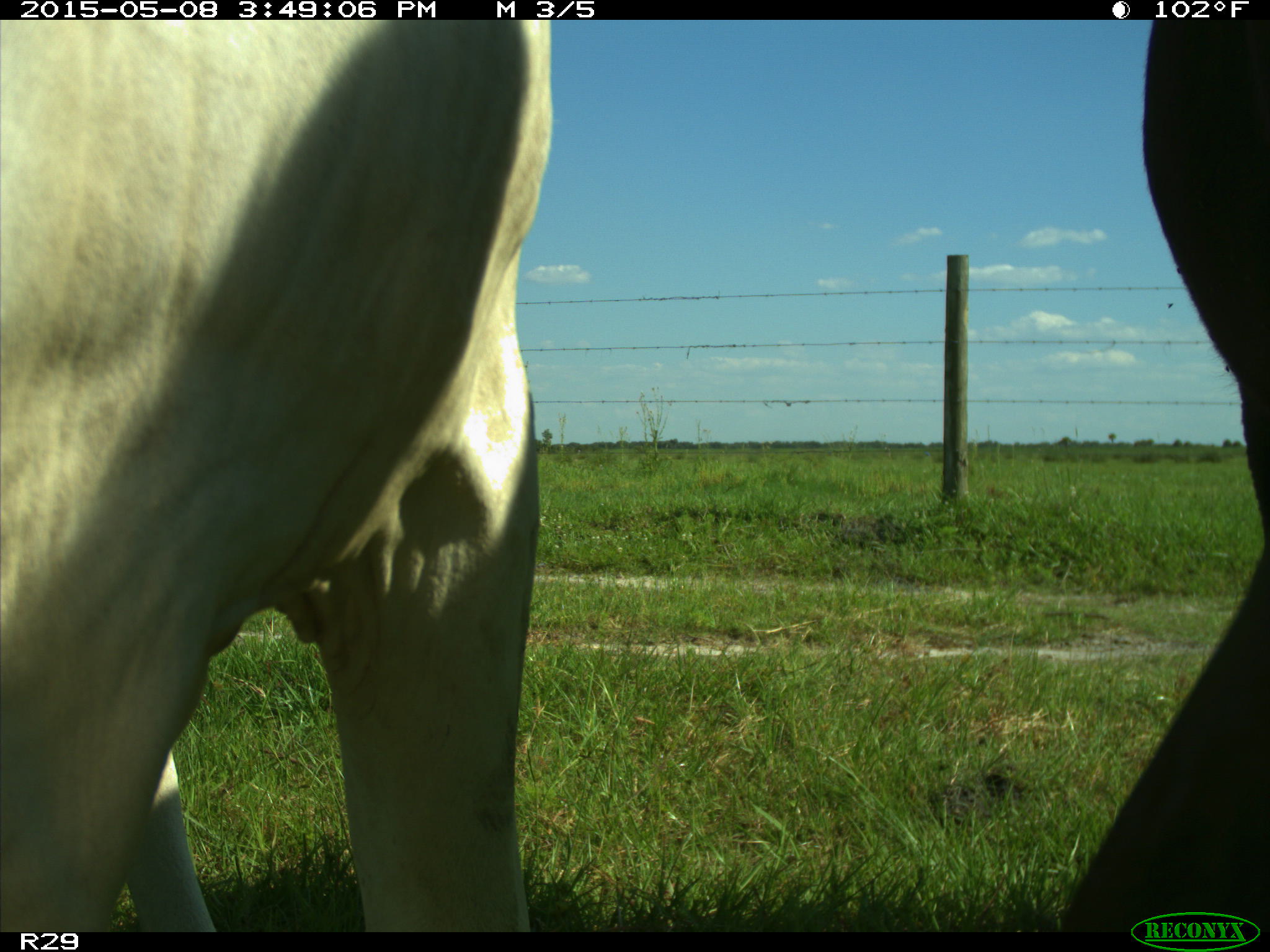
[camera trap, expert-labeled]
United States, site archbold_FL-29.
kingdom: Animalia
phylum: Chordata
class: Mammalia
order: Artiodactyla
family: Bovidae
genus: Bos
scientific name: Bos taurus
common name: domestic cow